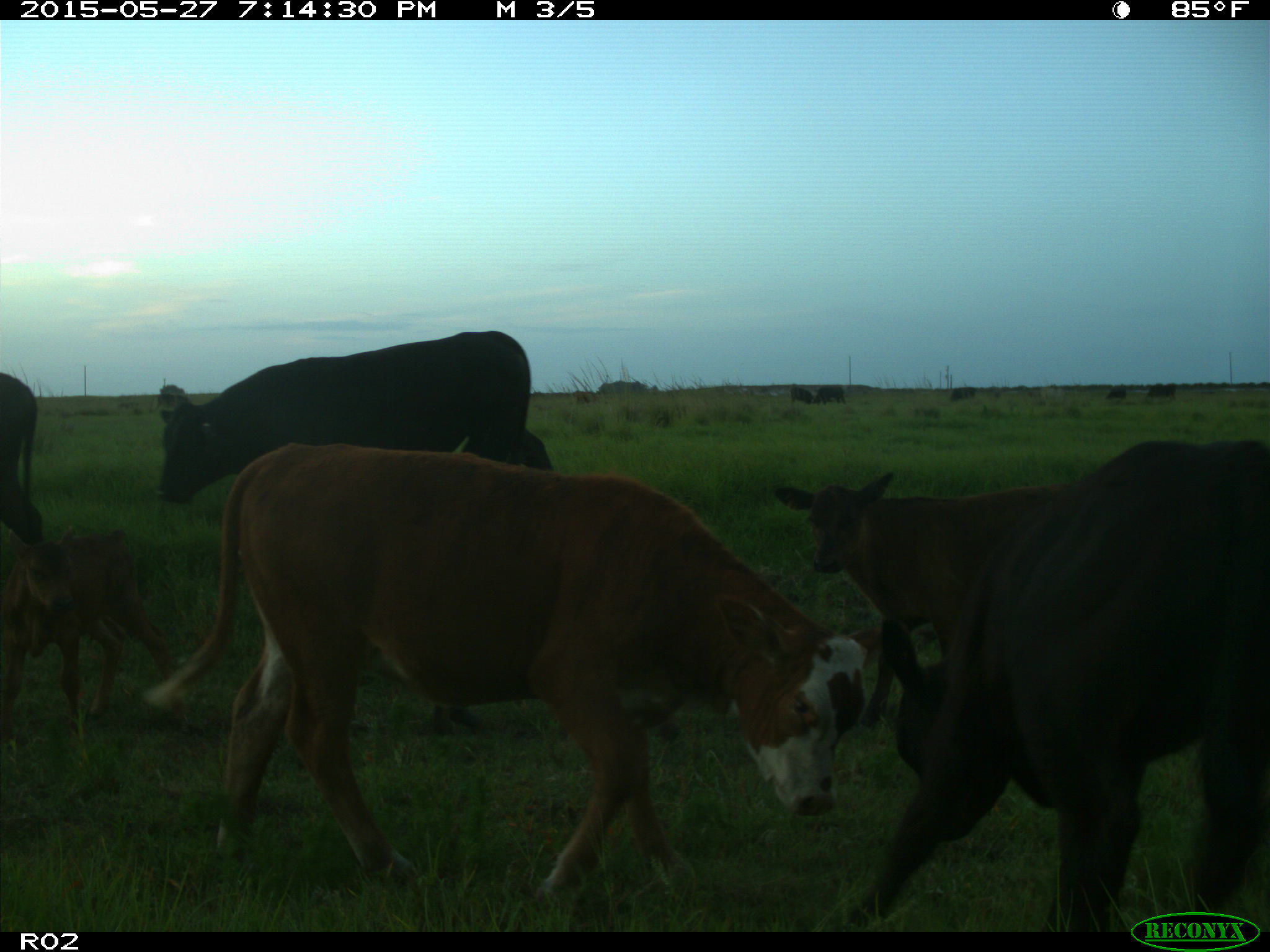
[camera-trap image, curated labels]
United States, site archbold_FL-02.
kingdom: Animalia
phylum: Chordata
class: Mammalia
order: Artiodactyla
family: Bovidae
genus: Bos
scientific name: Bos taurus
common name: domestic cow